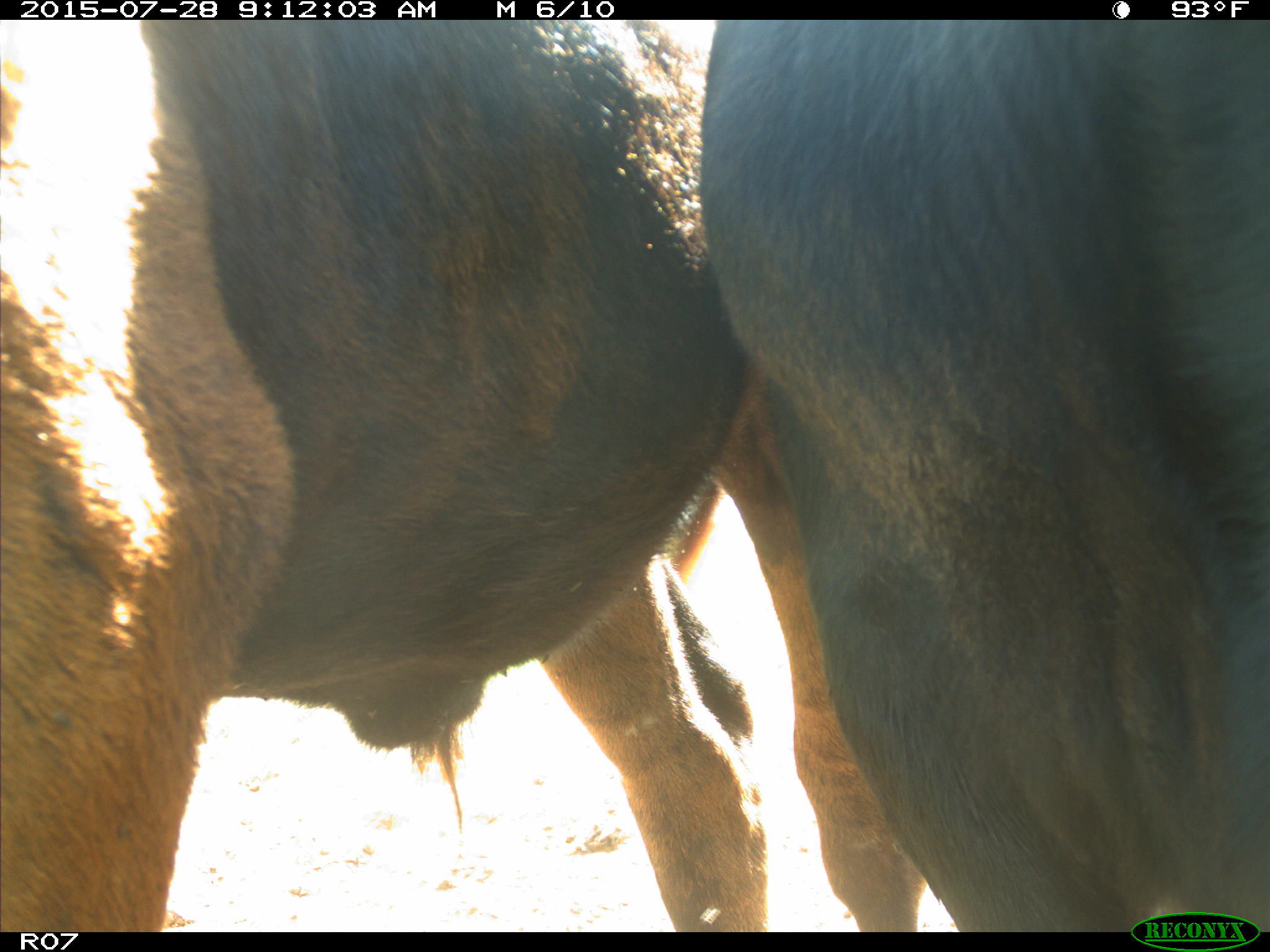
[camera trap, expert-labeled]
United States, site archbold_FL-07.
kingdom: Animalia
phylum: Chordata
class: Mammalia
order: Artiodactyla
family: Bovidae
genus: Bos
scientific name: Bos taurus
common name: domestic cow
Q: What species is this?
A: Bos taurus (domestic cow).